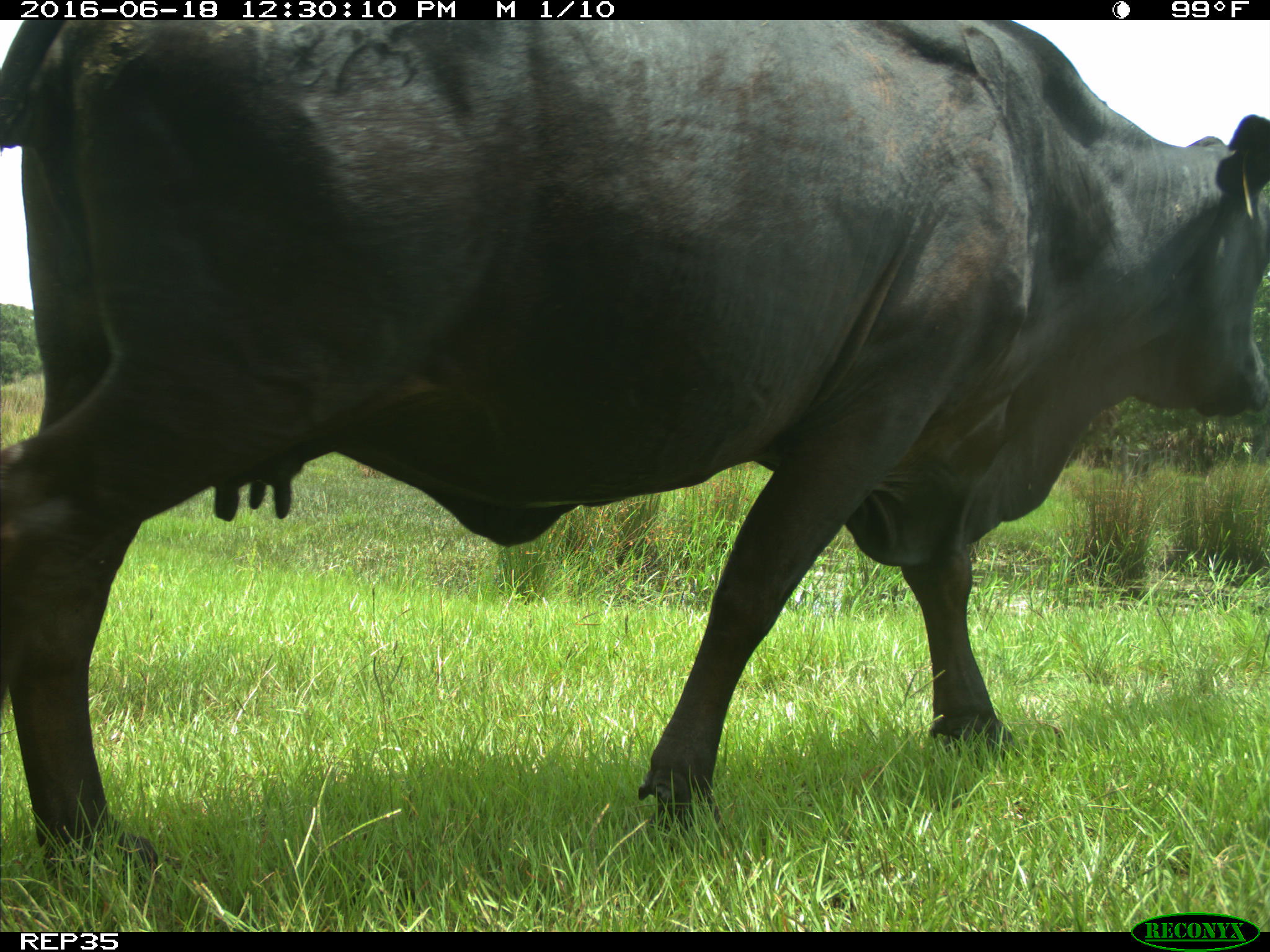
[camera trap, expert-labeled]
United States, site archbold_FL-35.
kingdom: Animalia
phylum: Chordata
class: Mammalia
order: Artiodactyla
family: Bovidae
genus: Bos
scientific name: Bos taurus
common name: domestic cow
Bos taurus (domestic cow).